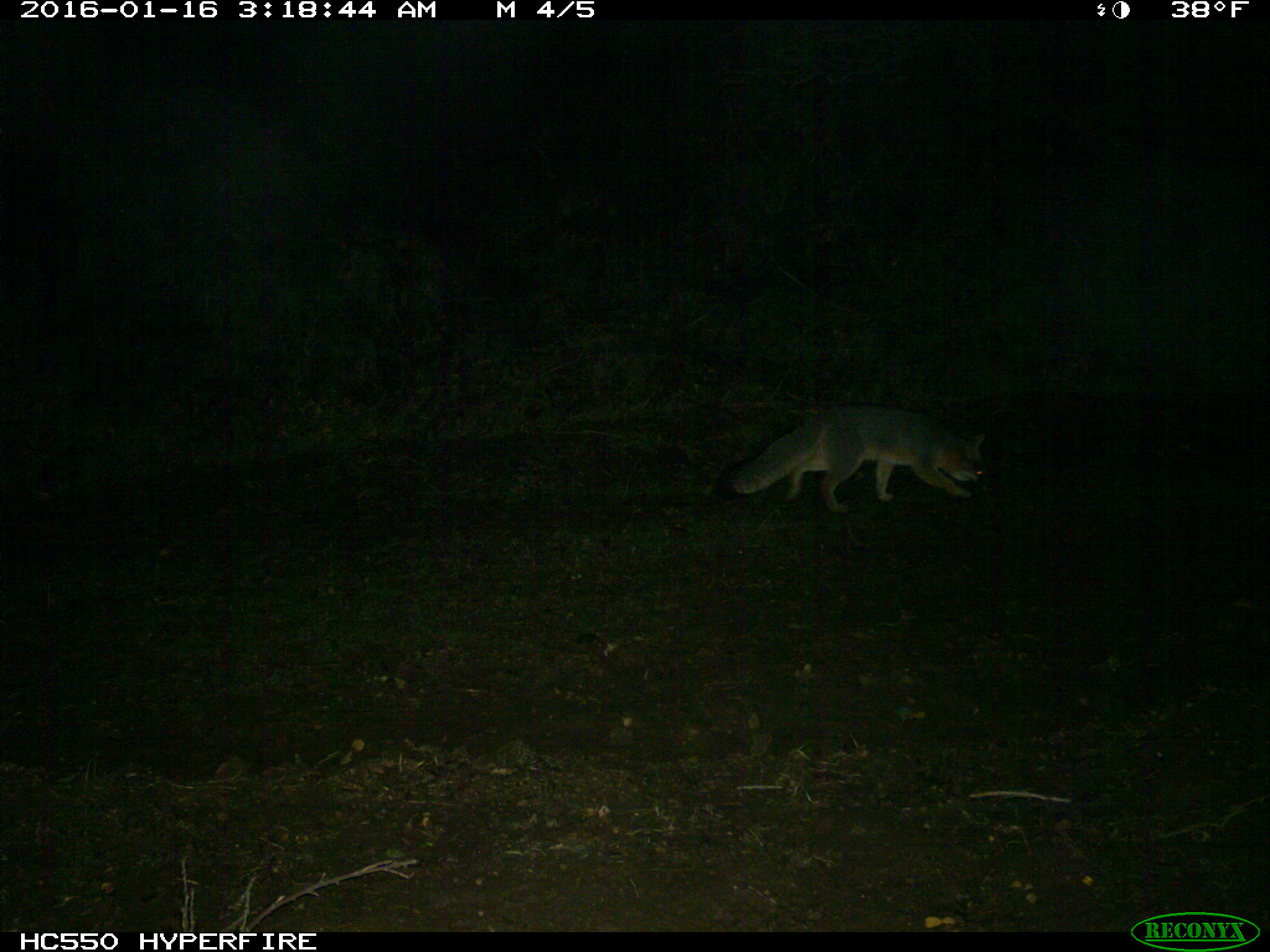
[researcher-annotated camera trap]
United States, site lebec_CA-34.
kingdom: Animalia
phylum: Chordata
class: Mammalia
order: Carnivora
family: Canidae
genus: Urocyon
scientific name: Urocyon cinereoargenteus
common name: gray fox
Urocyon cinereoargenteus (gray fox).